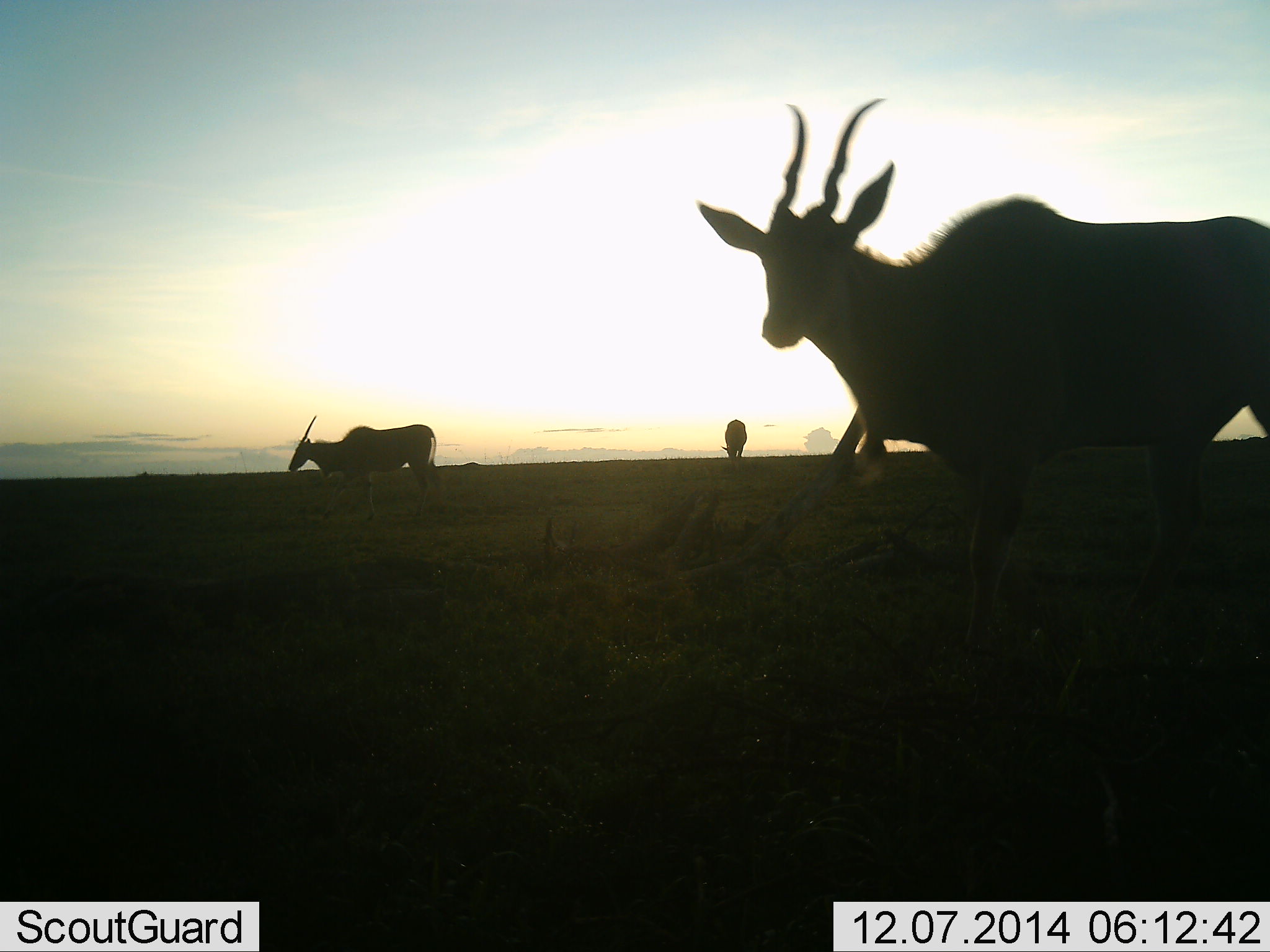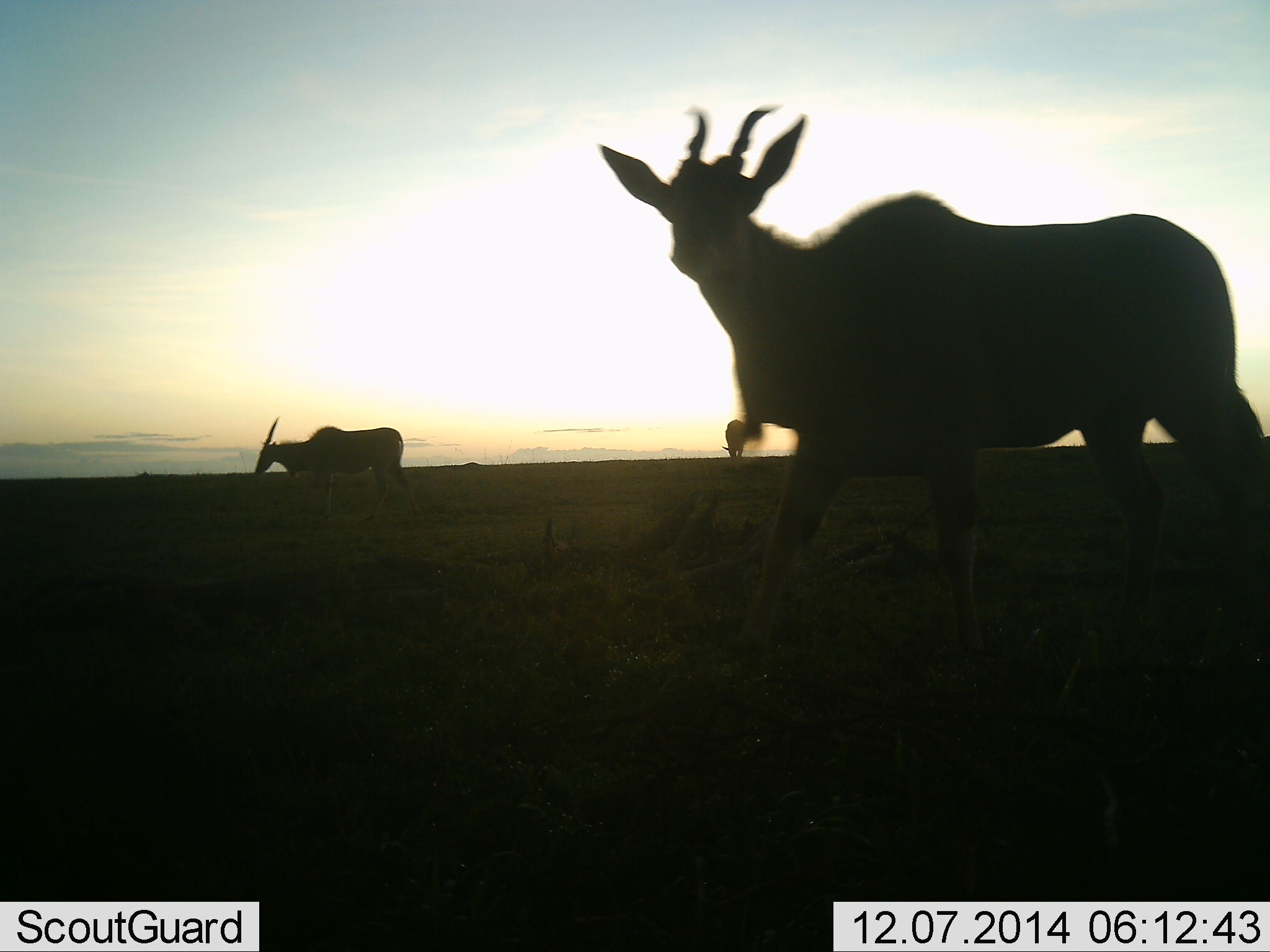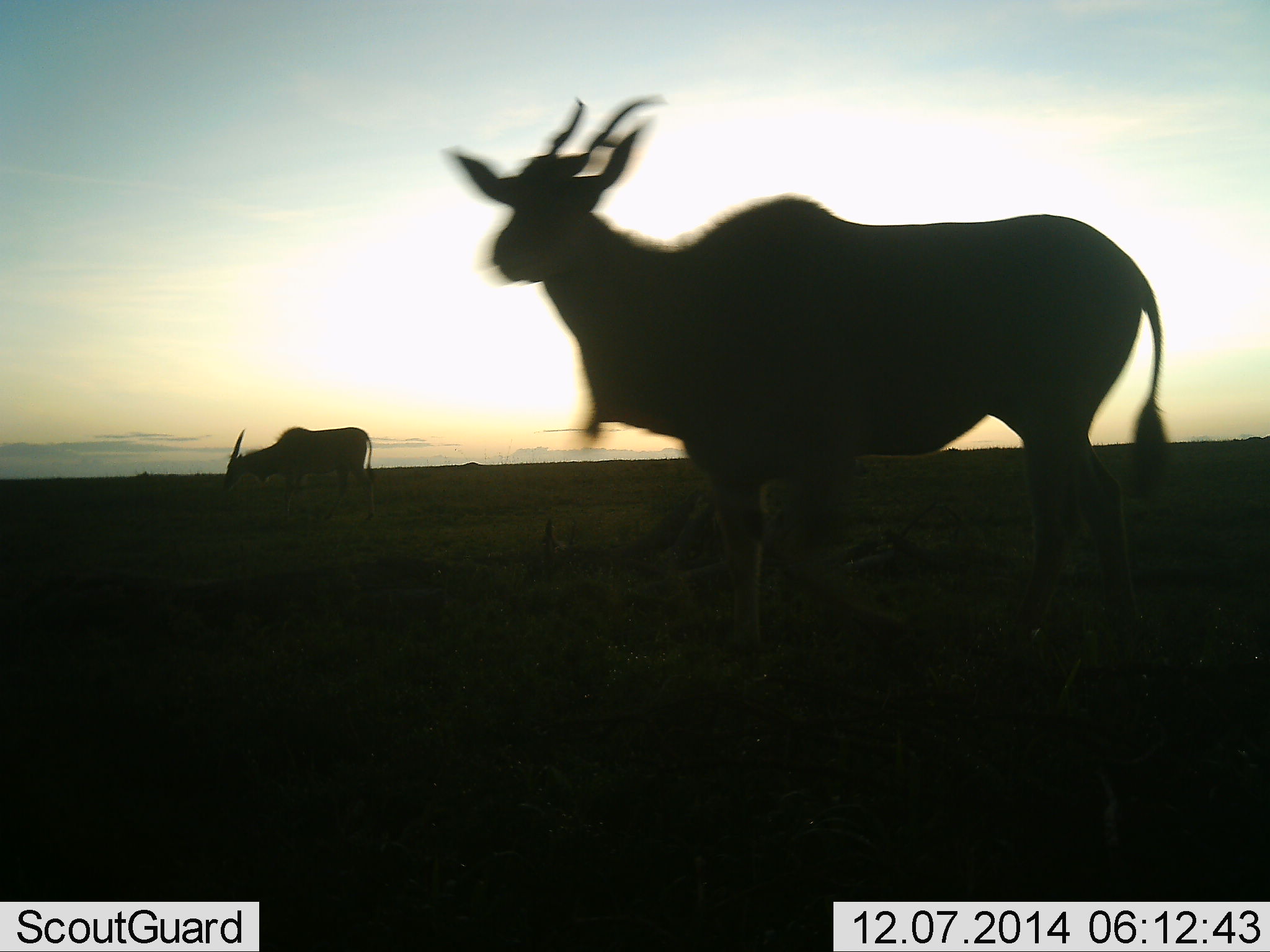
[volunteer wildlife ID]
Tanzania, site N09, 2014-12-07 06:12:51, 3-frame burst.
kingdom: Animalia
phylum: Chordata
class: Mammalia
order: Artiodactyla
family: Bovidae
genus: Tragelaphus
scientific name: Tragelaphus oryx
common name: eland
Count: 3.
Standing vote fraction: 40%.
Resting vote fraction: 0%.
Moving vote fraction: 100%.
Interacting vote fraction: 0%.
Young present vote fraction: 0%.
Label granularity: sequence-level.